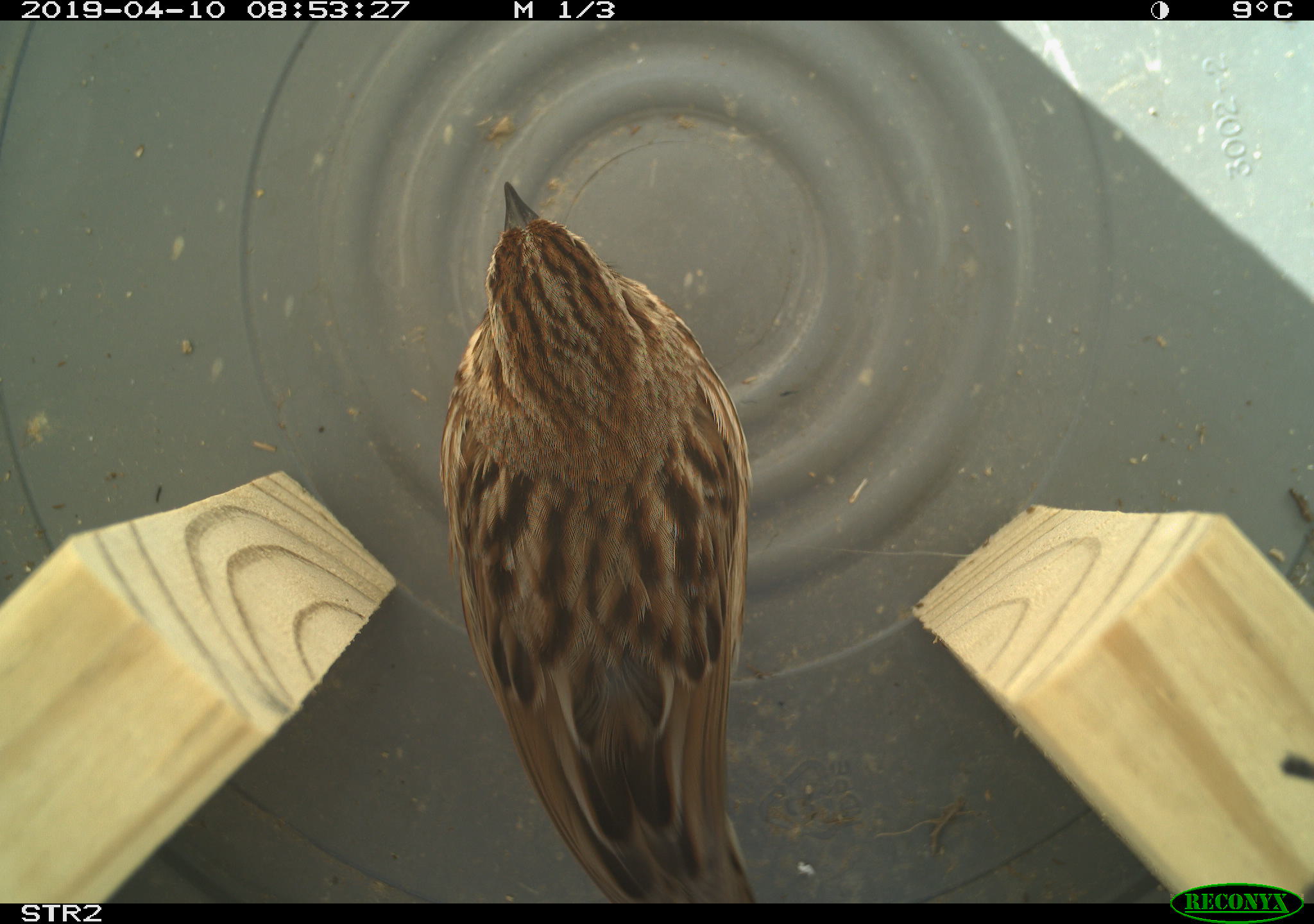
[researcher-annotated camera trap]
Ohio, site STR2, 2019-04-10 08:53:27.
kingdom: Animalia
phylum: Chordata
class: Aves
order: Passeriformes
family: Passerellidae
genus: Melospiza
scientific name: Melospiza melodia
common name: song sparrow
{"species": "song sparrow (Melospiza melodia)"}